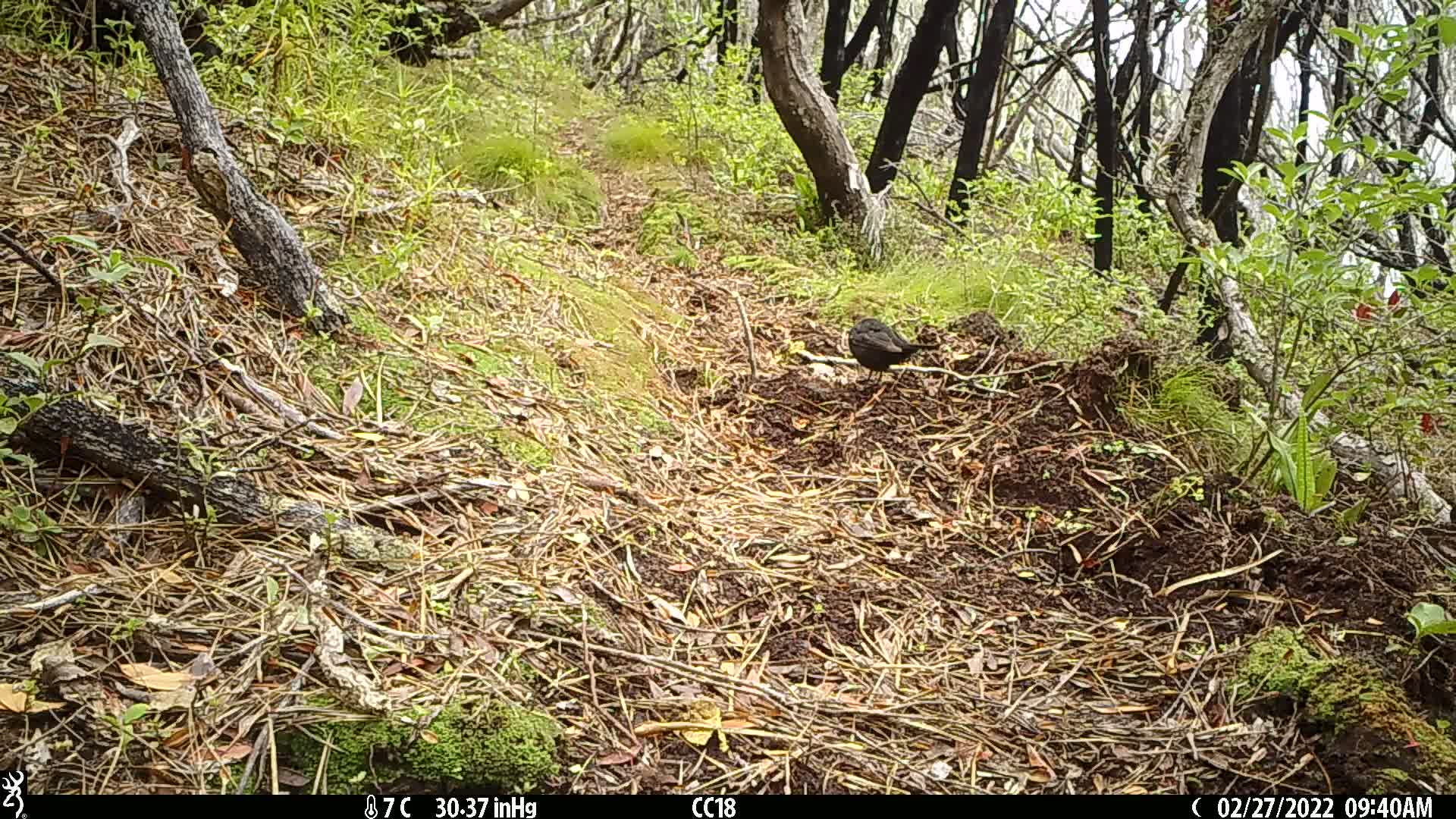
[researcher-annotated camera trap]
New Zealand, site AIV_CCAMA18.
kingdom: Animalia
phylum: Chordata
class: Aves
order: Passeriformes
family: Turdidae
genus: Turdus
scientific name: Turdus merula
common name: eurasian blackbird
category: blackbird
Blackbird (eurasian blackbird) (Turdus merula).